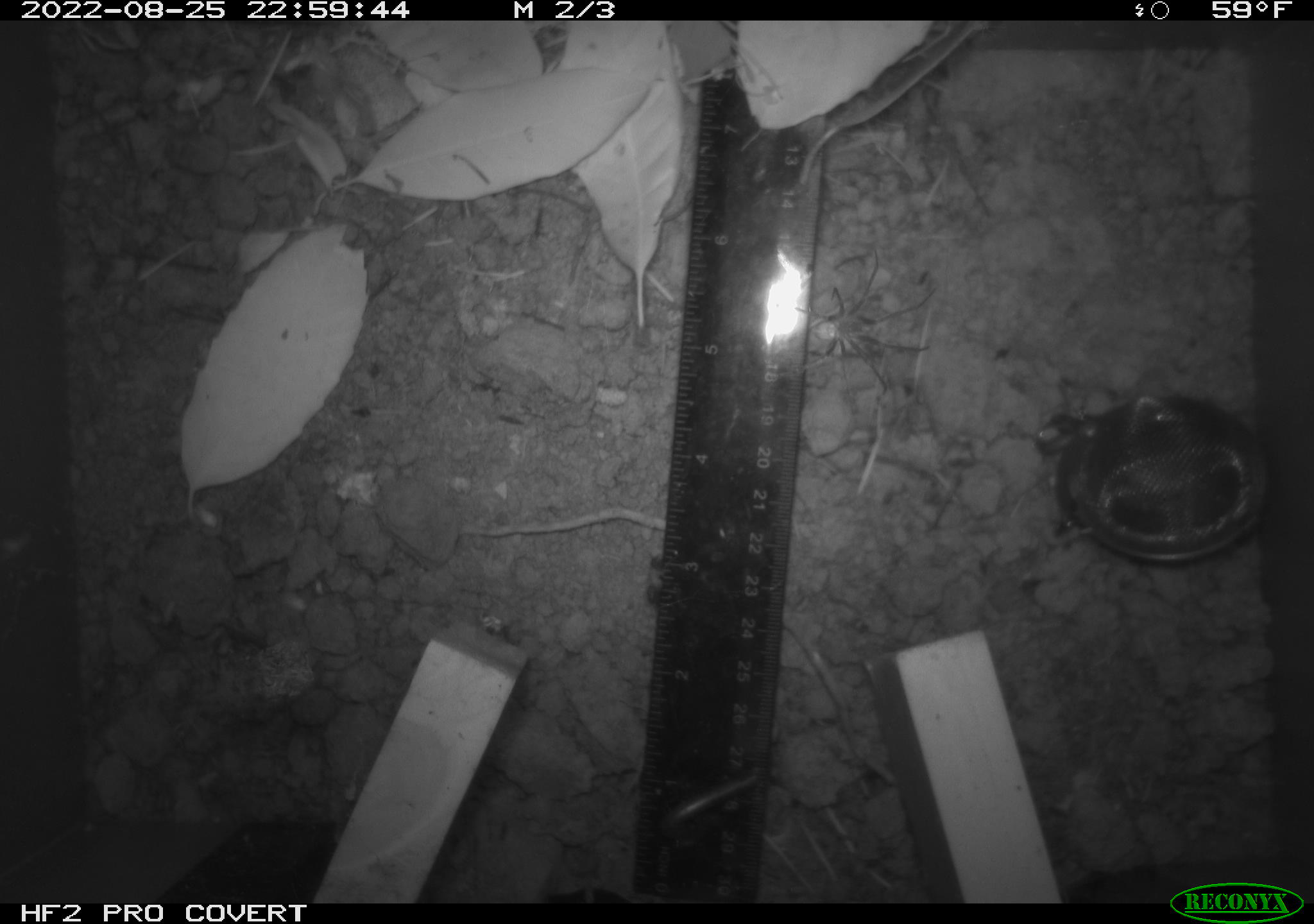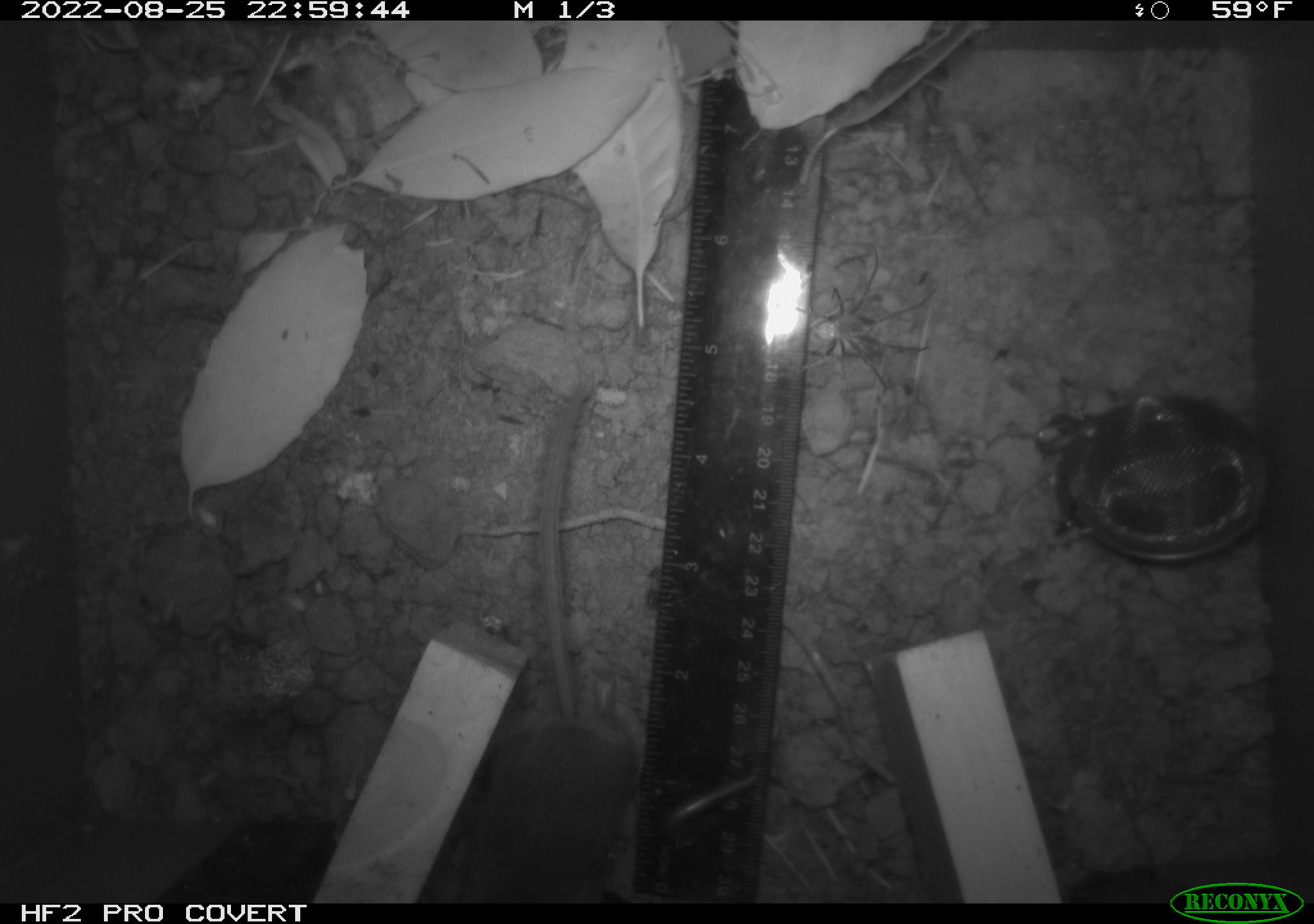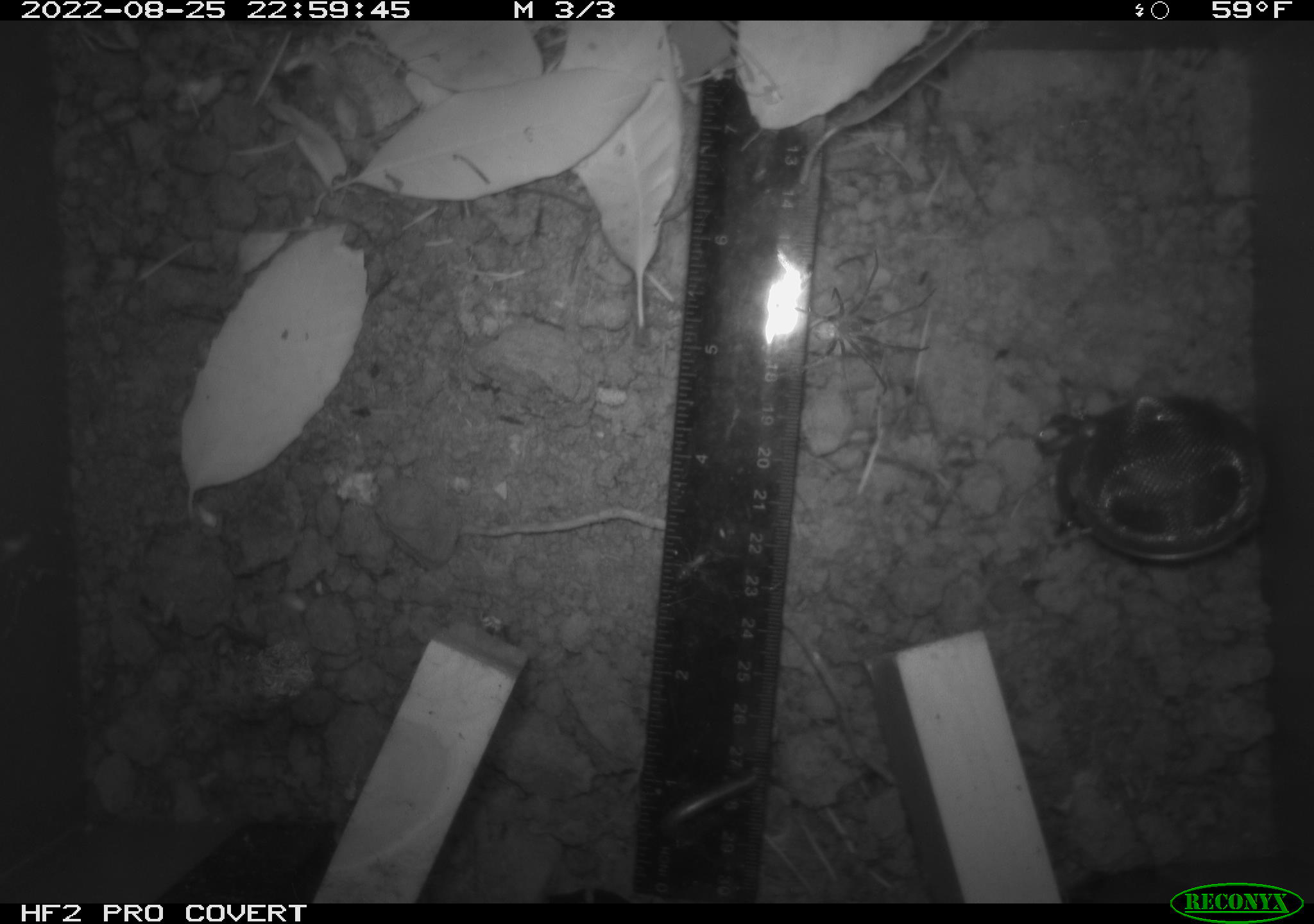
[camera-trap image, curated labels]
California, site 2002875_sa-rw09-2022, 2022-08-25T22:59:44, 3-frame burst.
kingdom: Animalia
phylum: Arthropoda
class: Arachnida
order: Araneae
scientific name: Araneae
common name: spider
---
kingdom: Animalia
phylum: Chordata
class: Mammalia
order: Rodentia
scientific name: Rodentia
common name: rodent